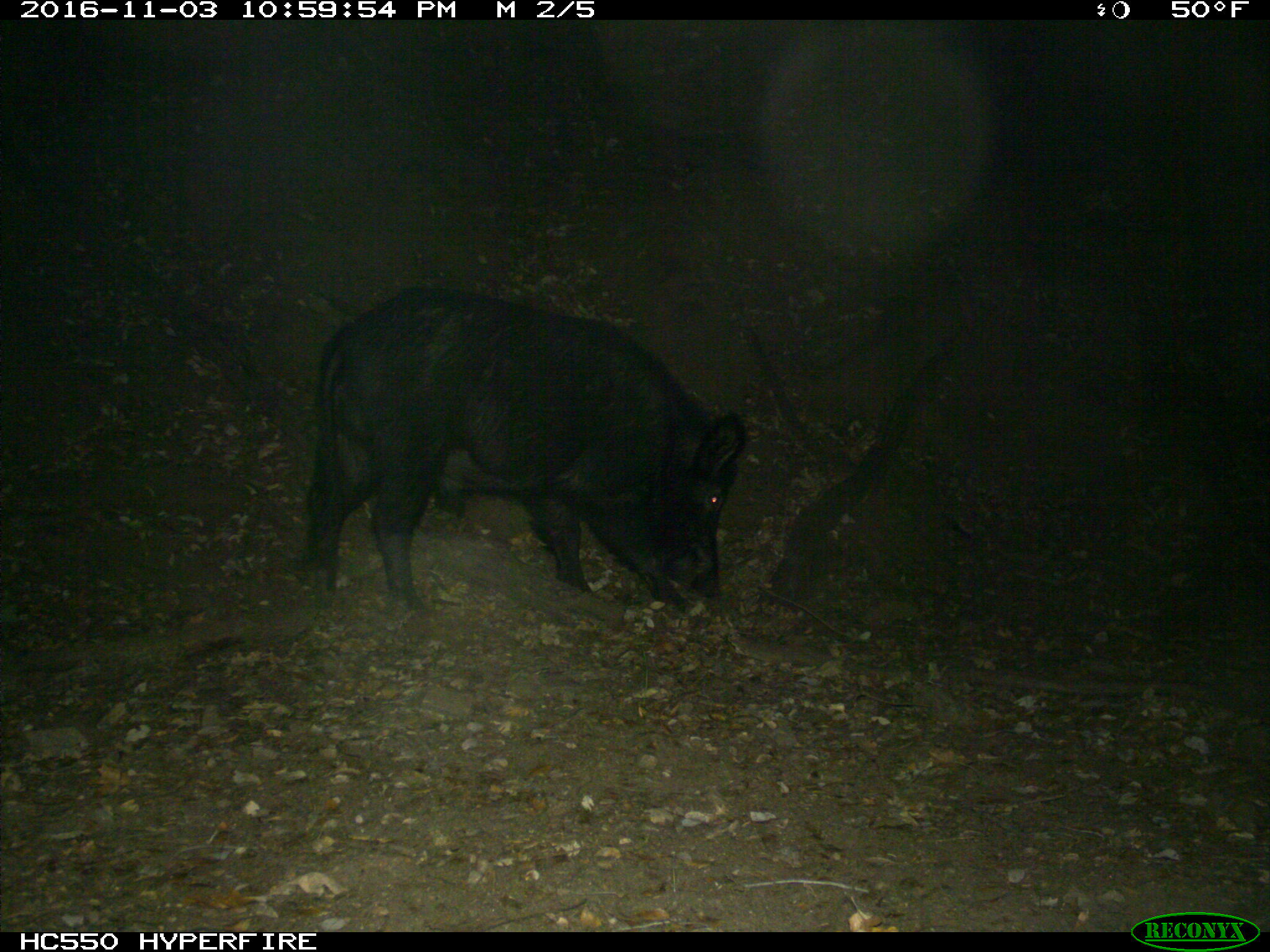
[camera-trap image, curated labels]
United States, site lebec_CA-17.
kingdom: Animalia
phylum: Chordata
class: Mammalia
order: Artiodactyla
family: Suidae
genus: Sus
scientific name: Sus scrofa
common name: wild boar